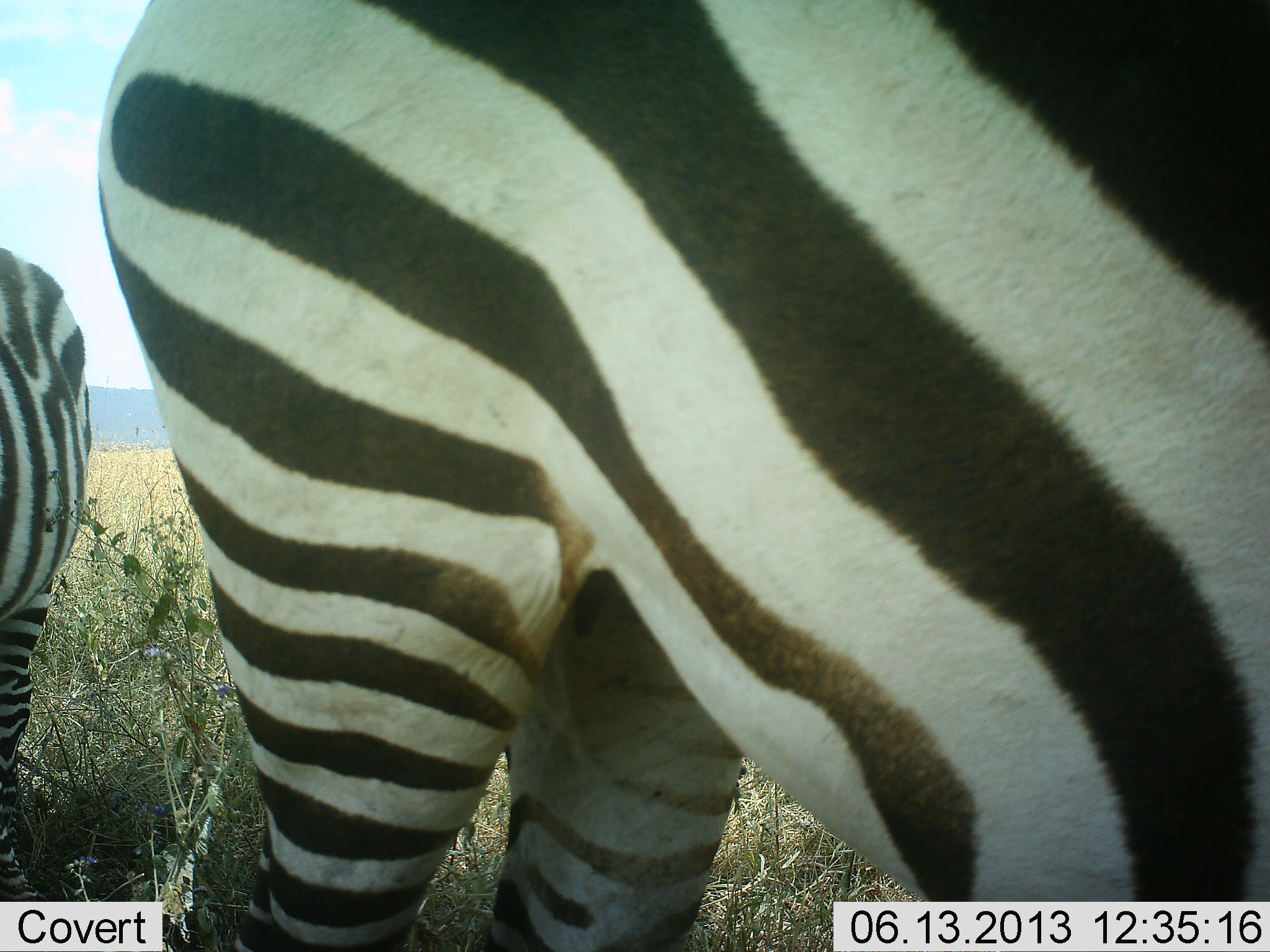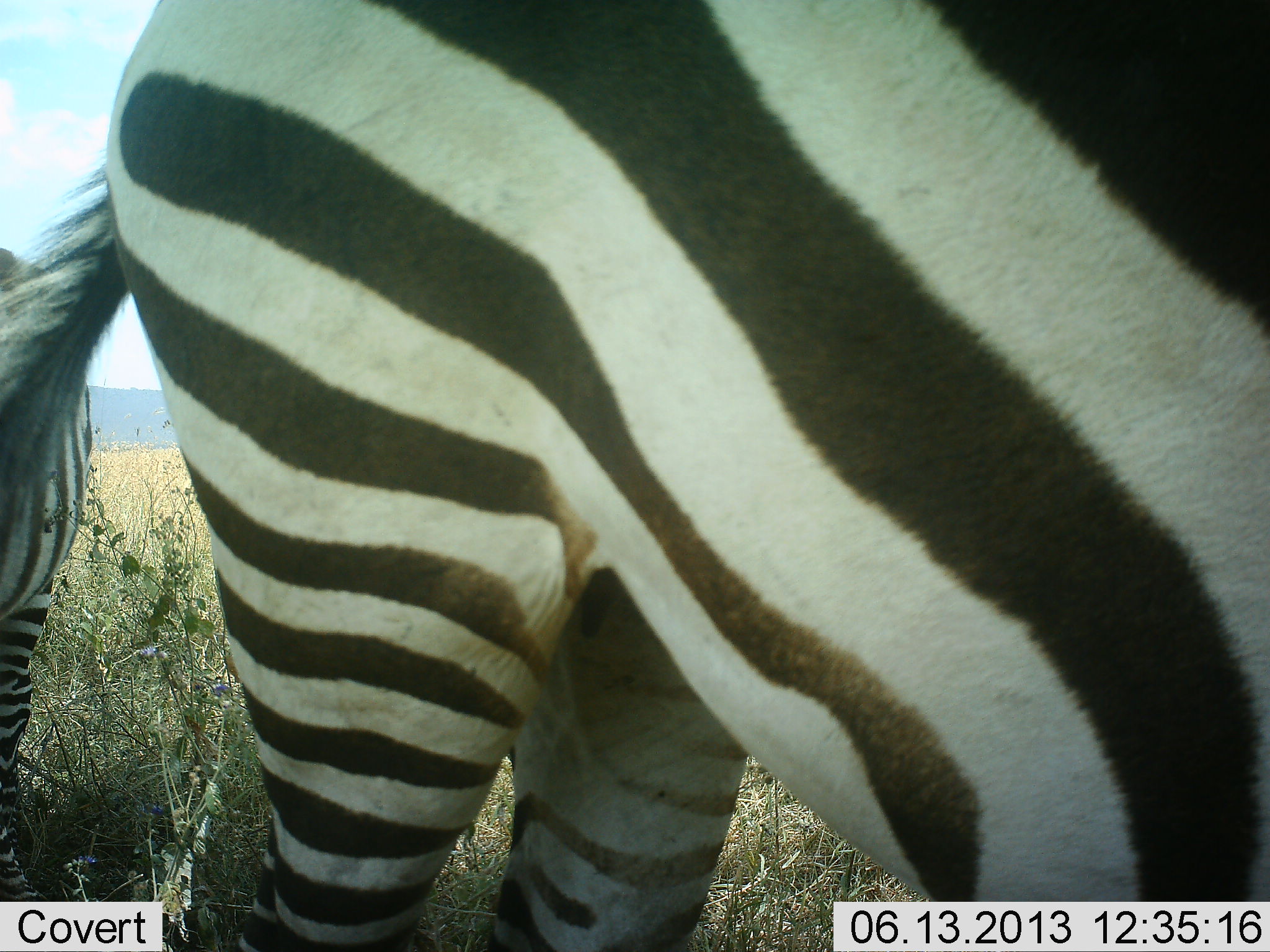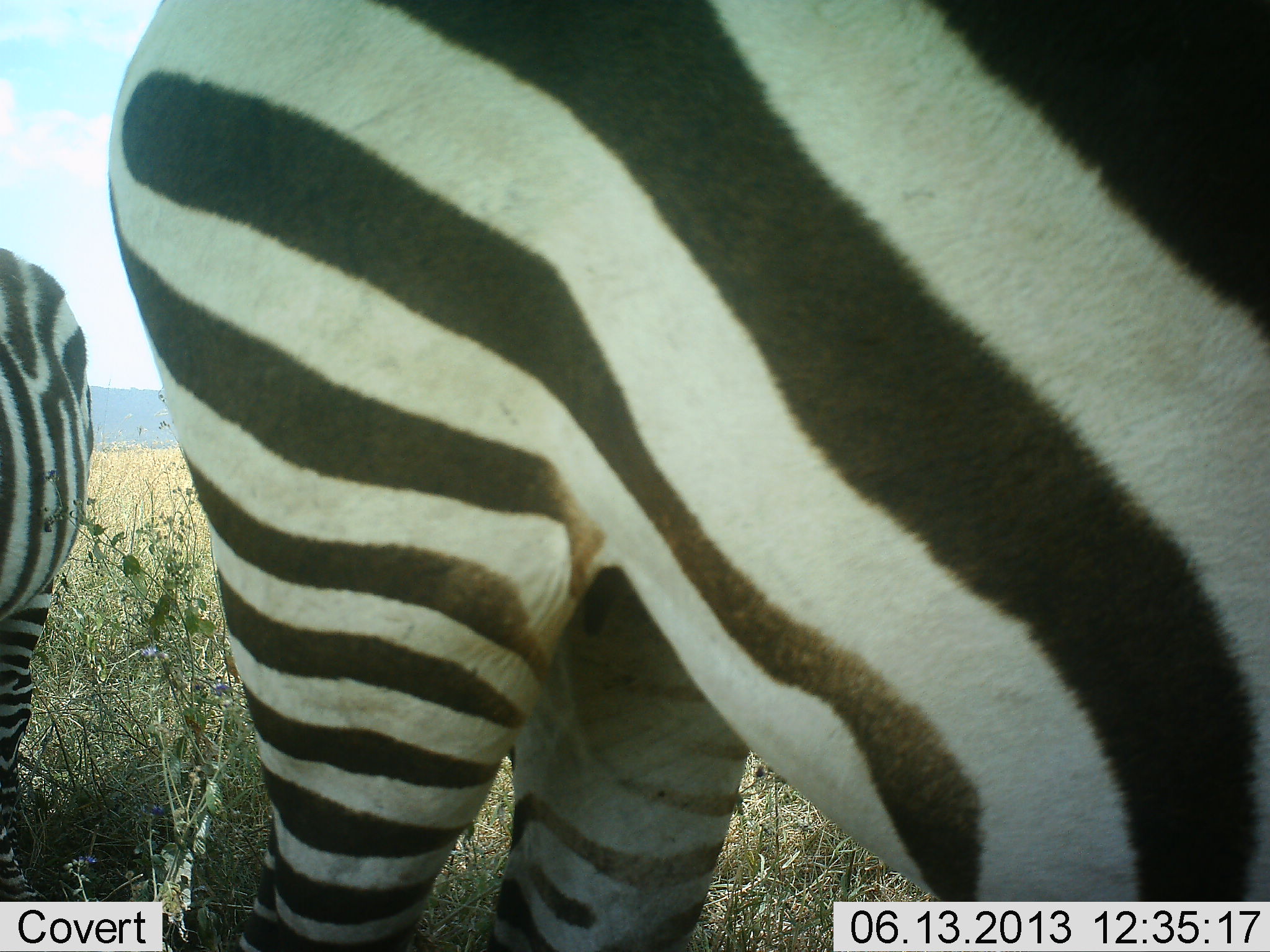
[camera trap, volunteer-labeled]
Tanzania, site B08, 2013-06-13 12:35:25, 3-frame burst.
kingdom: Animalia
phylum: Chordata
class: Mammalia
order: Perissodactyla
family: Equidae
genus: Equus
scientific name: Equus quagga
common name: plains zebra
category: zebra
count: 2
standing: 100%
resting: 0%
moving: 0%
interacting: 0%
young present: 0%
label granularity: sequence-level